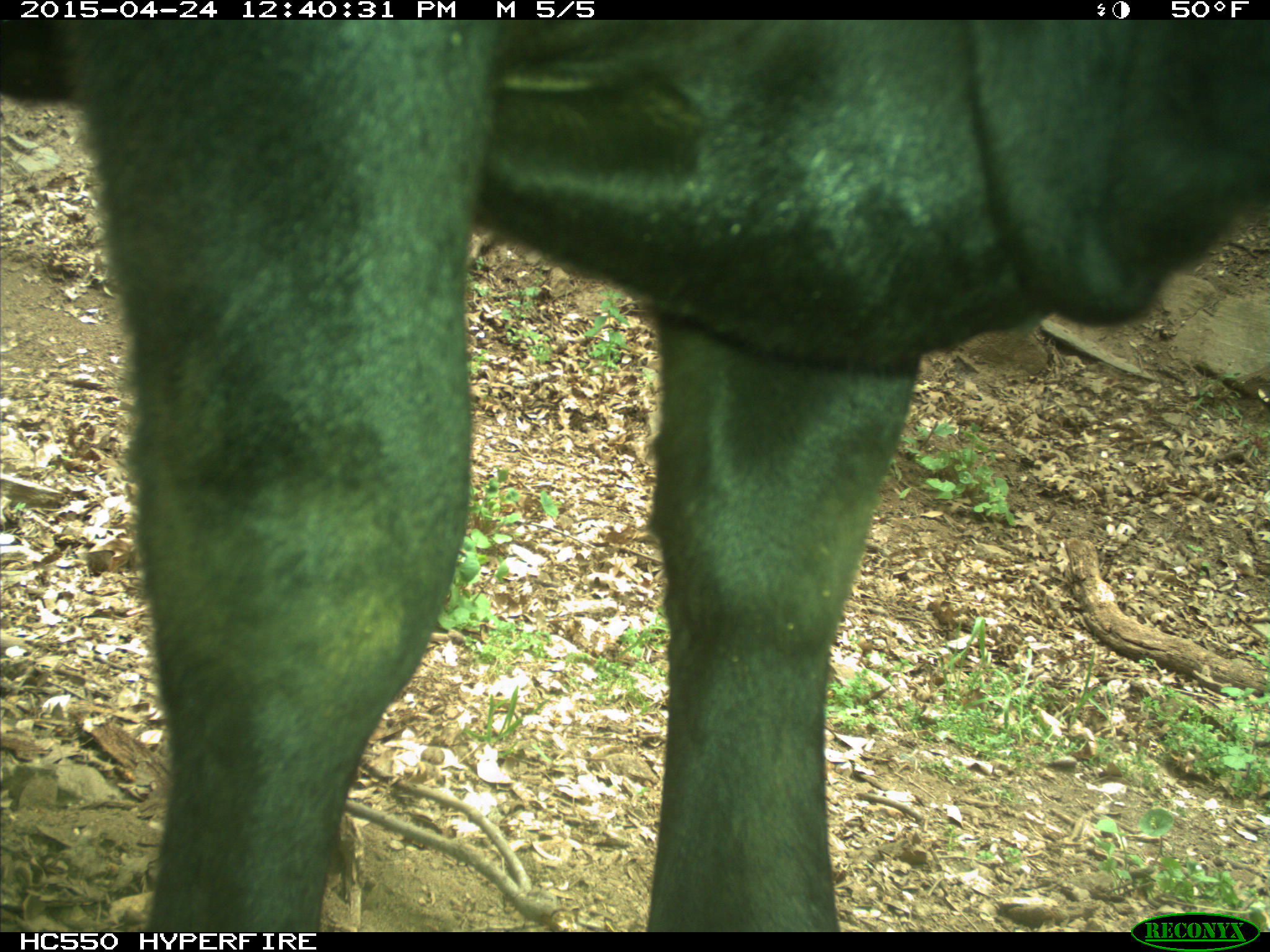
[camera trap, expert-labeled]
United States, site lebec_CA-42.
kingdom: Animalia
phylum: Chordata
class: Mammalia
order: Artiodactyla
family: Bovidae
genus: Bos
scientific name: Bos taurus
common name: domestic cow